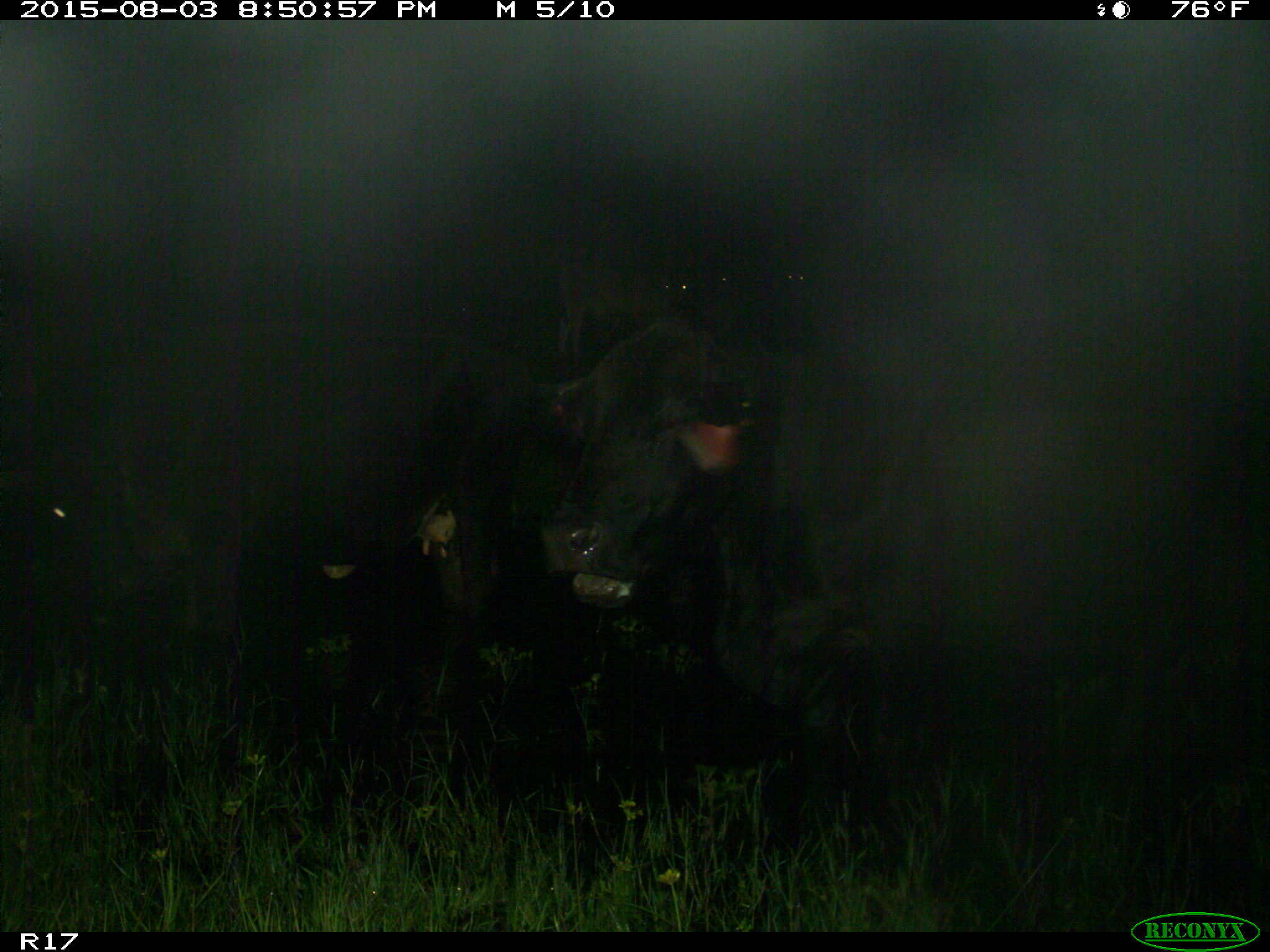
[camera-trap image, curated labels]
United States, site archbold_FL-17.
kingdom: Animalia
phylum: Chordata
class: Mammalia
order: Artiodactyla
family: Bovidae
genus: Bos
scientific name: Bos taurus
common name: domestic cow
Bos taurus (domestic cow).